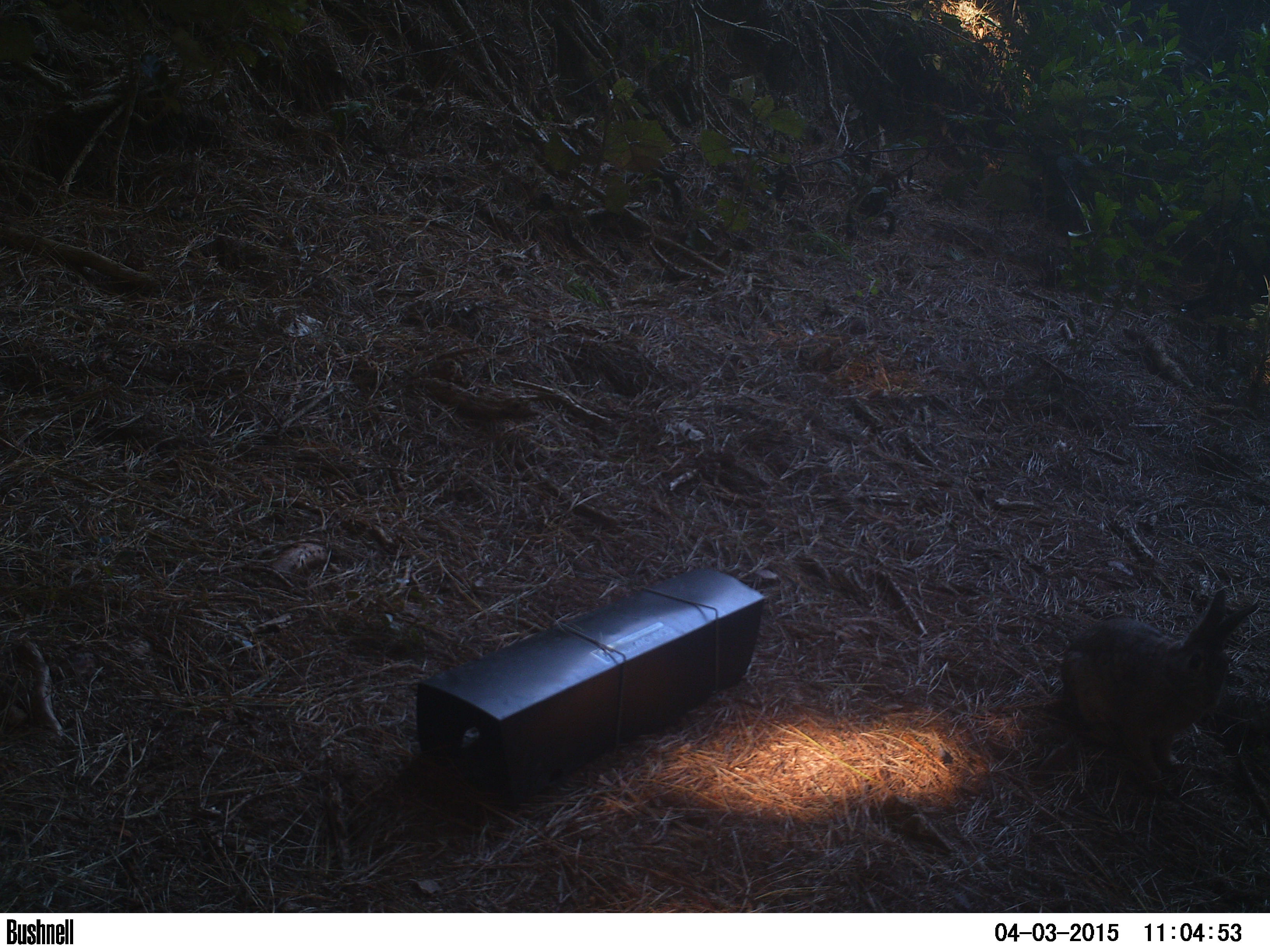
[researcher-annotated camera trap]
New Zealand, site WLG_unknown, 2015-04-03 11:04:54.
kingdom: Animalia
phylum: Chordata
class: Mammalia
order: Lagomorpha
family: Leporidae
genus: Oryctolagus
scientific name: Oryctolagus cuniculus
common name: european rabbit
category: rabbit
Rabbit (european rabbit) (Oryctolagus cuniculus).